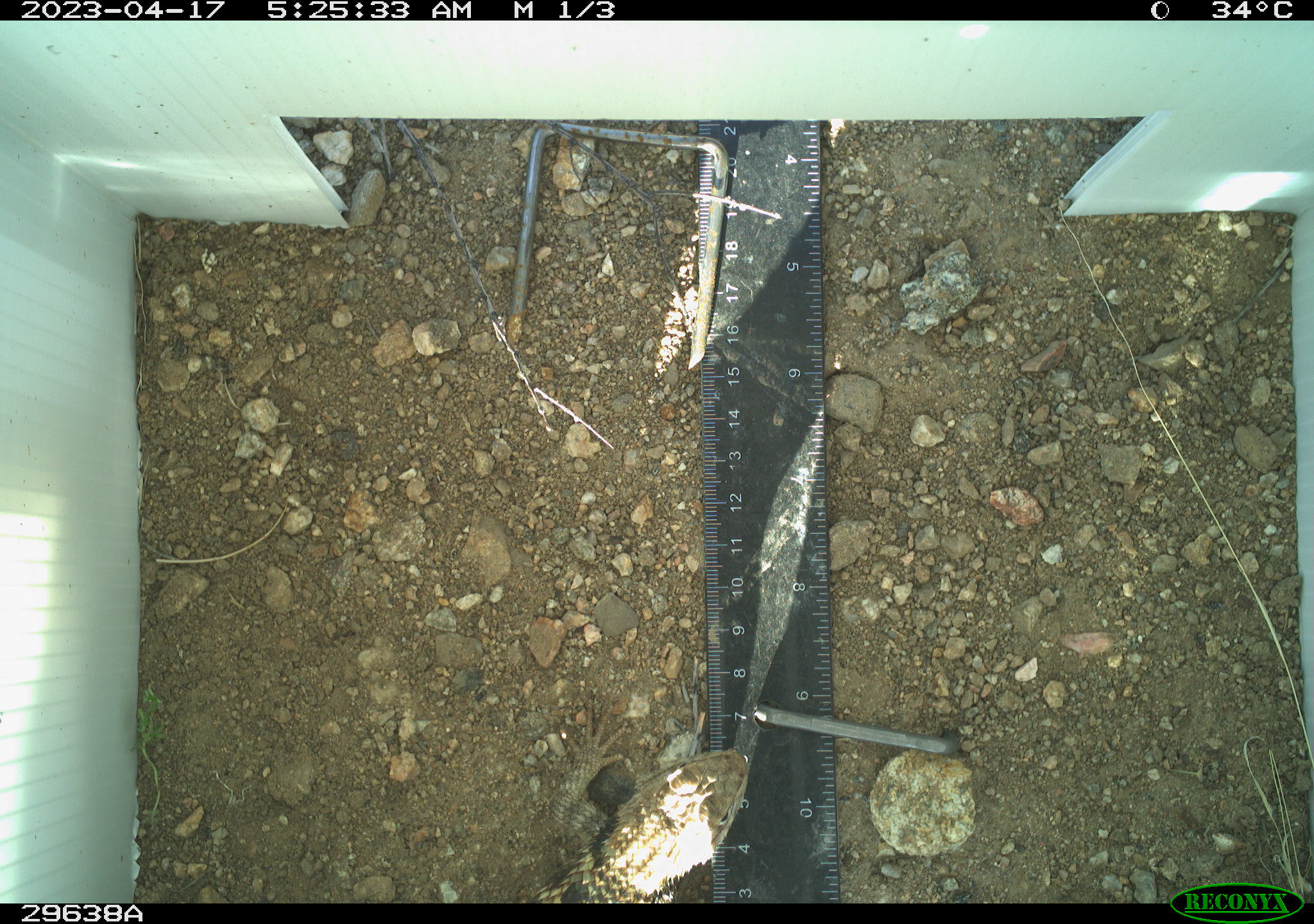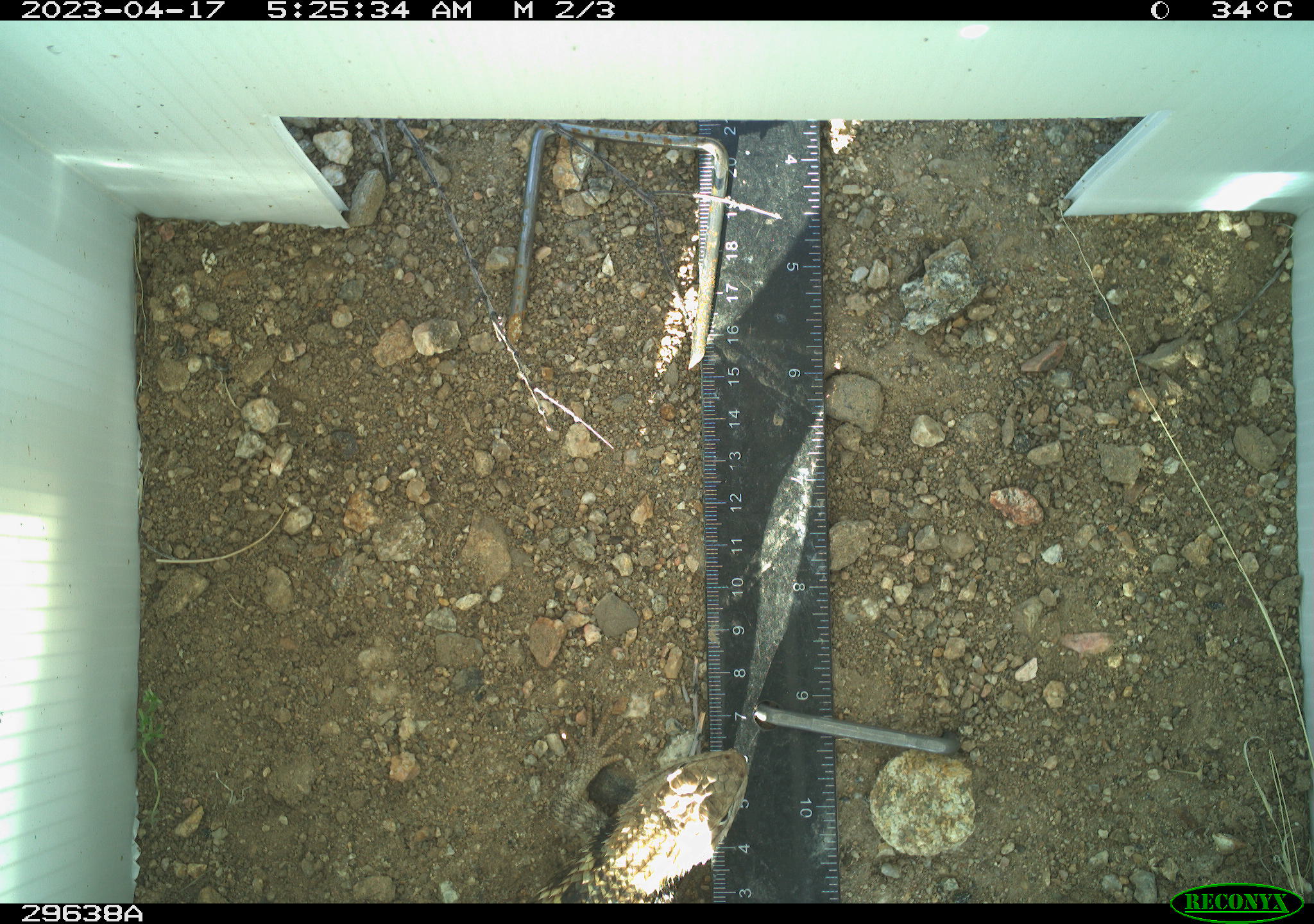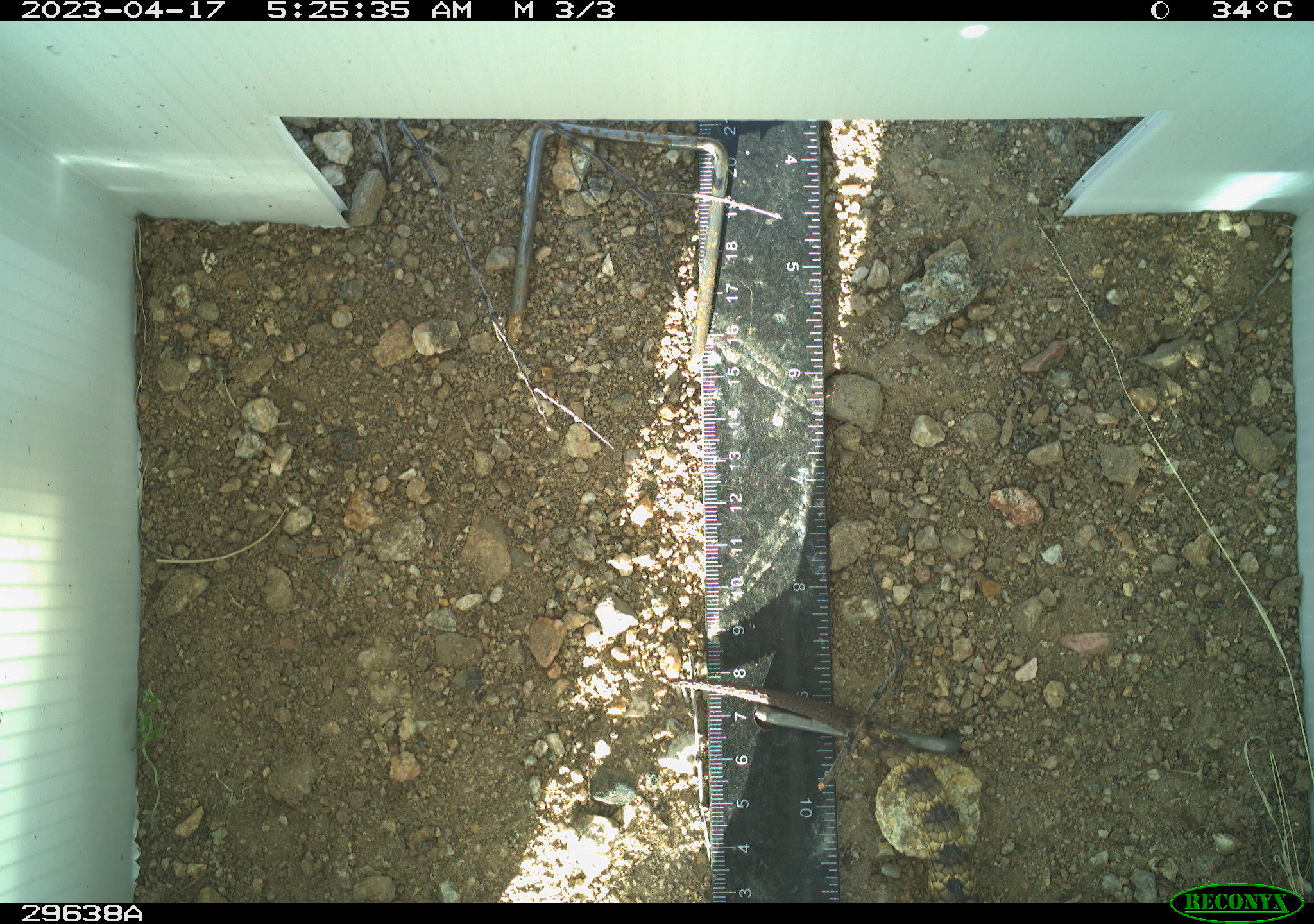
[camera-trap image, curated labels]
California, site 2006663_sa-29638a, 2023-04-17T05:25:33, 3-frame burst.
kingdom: Animalia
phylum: Chordata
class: Reptilia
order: Squamata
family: Phrynosomatidae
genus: Sceloporus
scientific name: Sceloporus uniformis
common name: yellow-backed spiny lizard